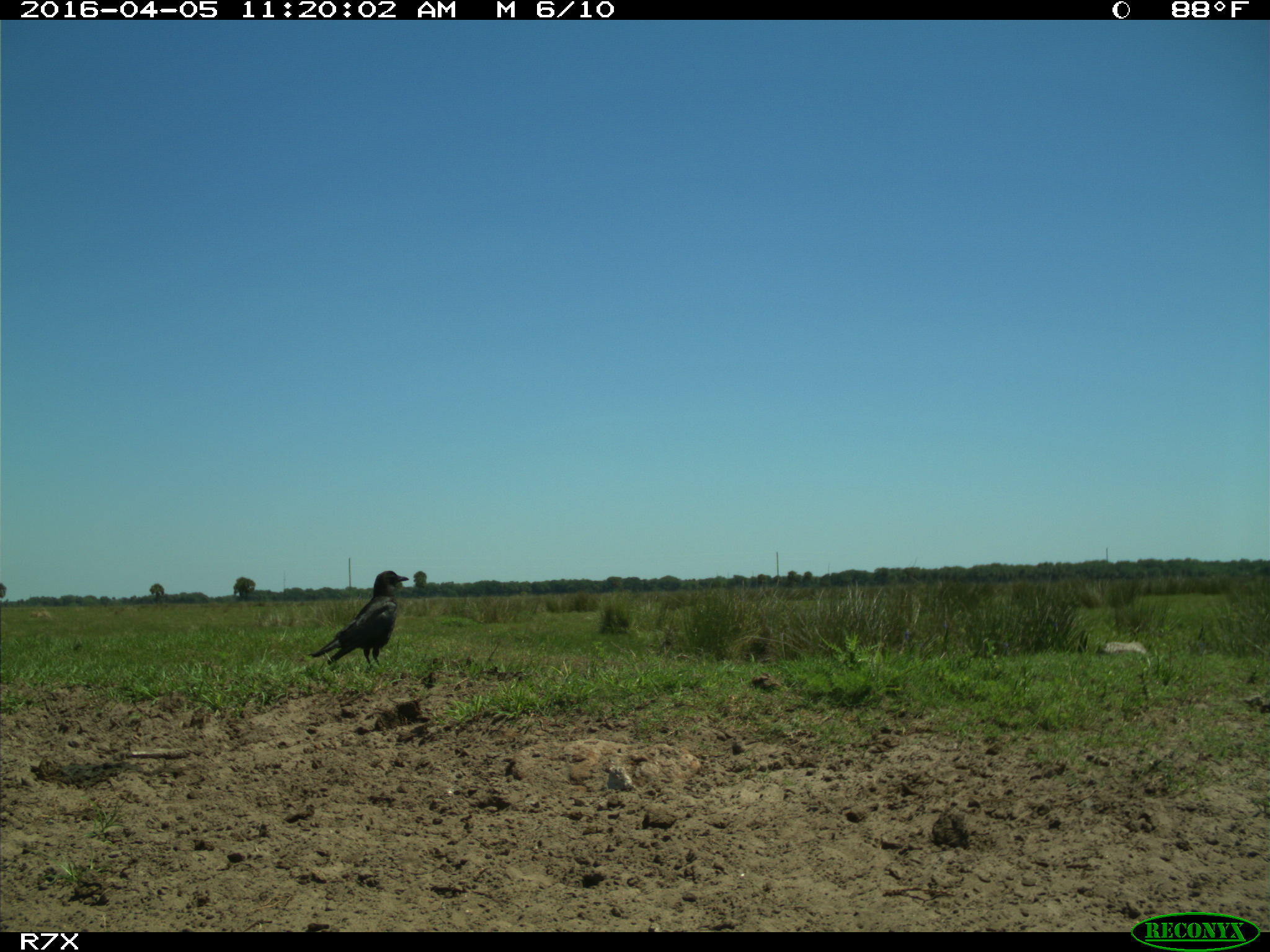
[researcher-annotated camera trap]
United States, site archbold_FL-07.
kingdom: Animalia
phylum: Chordata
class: Aves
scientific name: Aves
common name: birds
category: unidentified bird